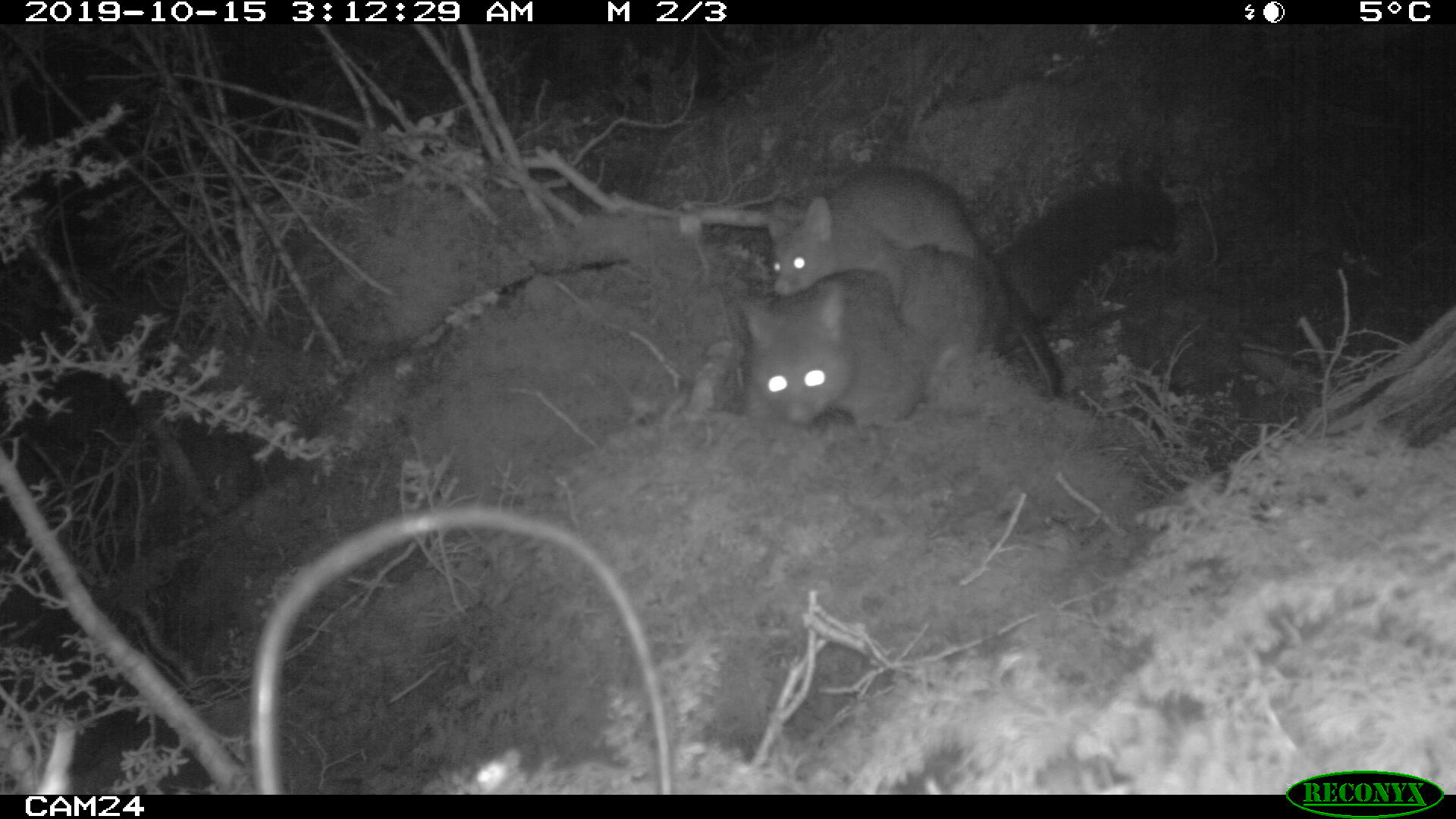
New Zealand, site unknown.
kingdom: Animalia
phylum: Chordata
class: Mammalia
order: Diprotodontia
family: Phalangeridae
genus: Trichosurus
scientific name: Trichosurus vulpecula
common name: common brushtail possum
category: possum